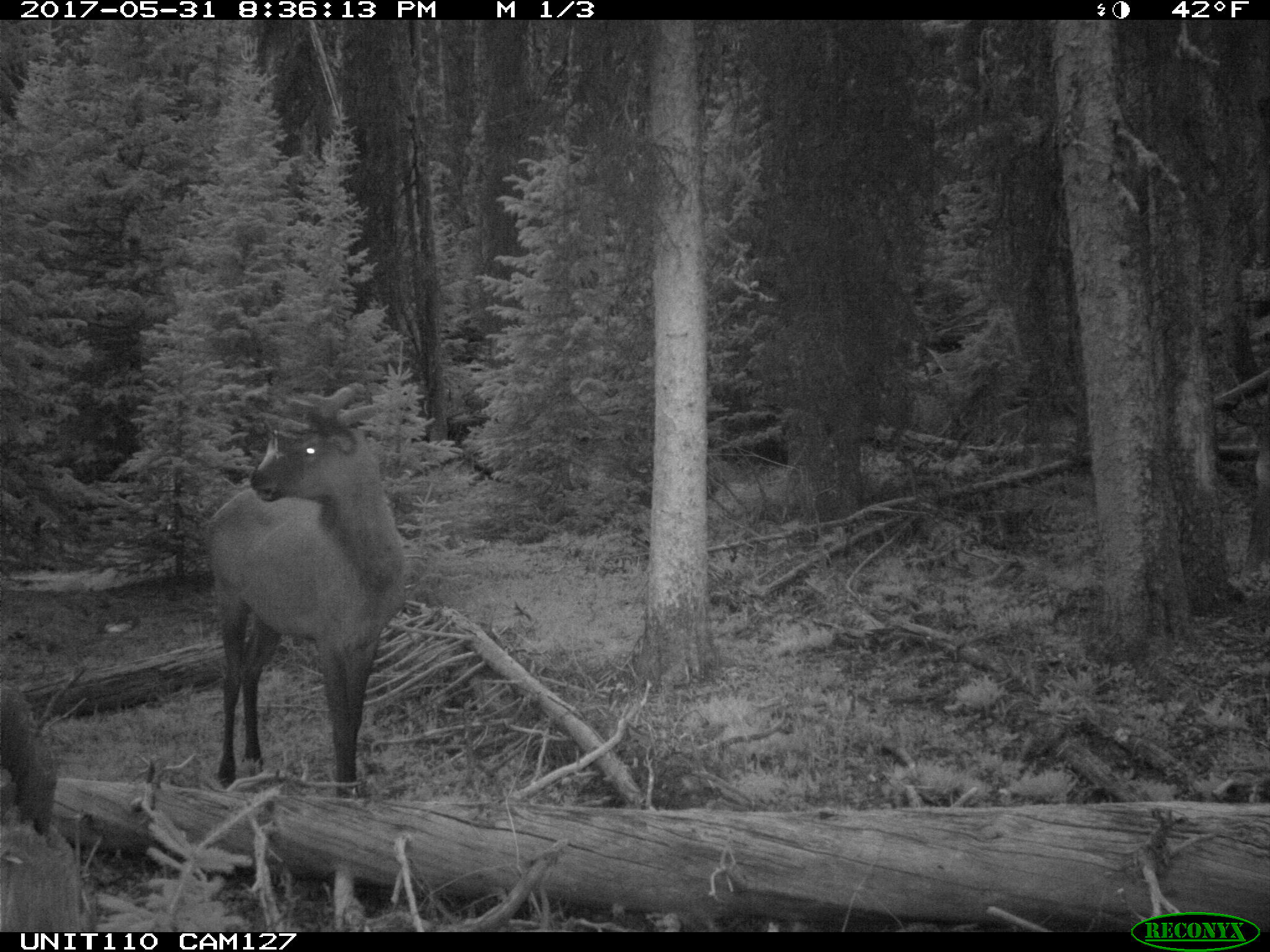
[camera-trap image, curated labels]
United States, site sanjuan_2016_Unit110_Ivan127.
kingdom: Animalia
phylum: Chordata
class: Mammalia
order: Artiodactyla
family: Cervidae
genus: Cervus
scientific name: Cervus elaphus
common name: red deer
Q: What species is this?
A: Cervus elaphus (red deer).